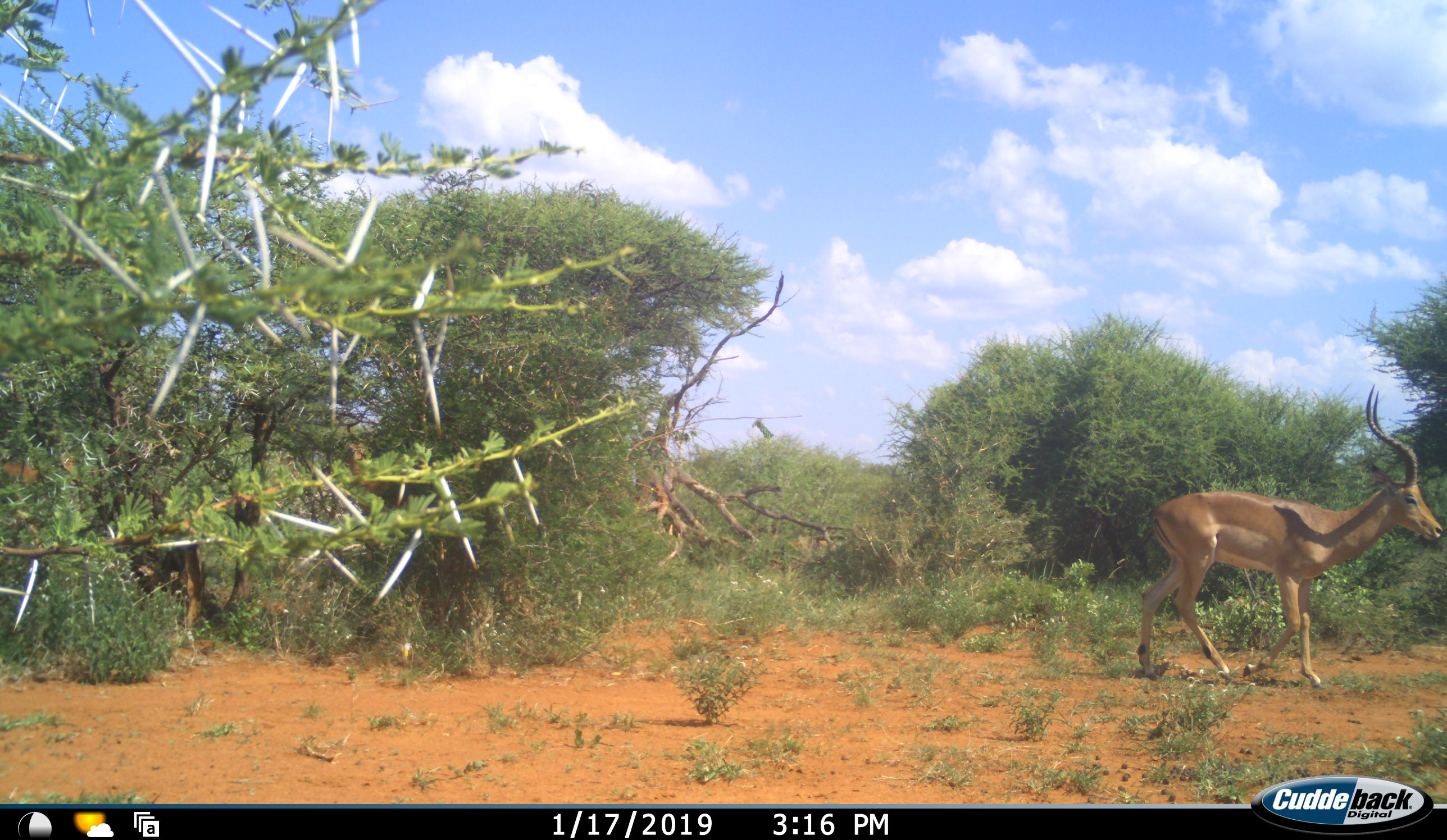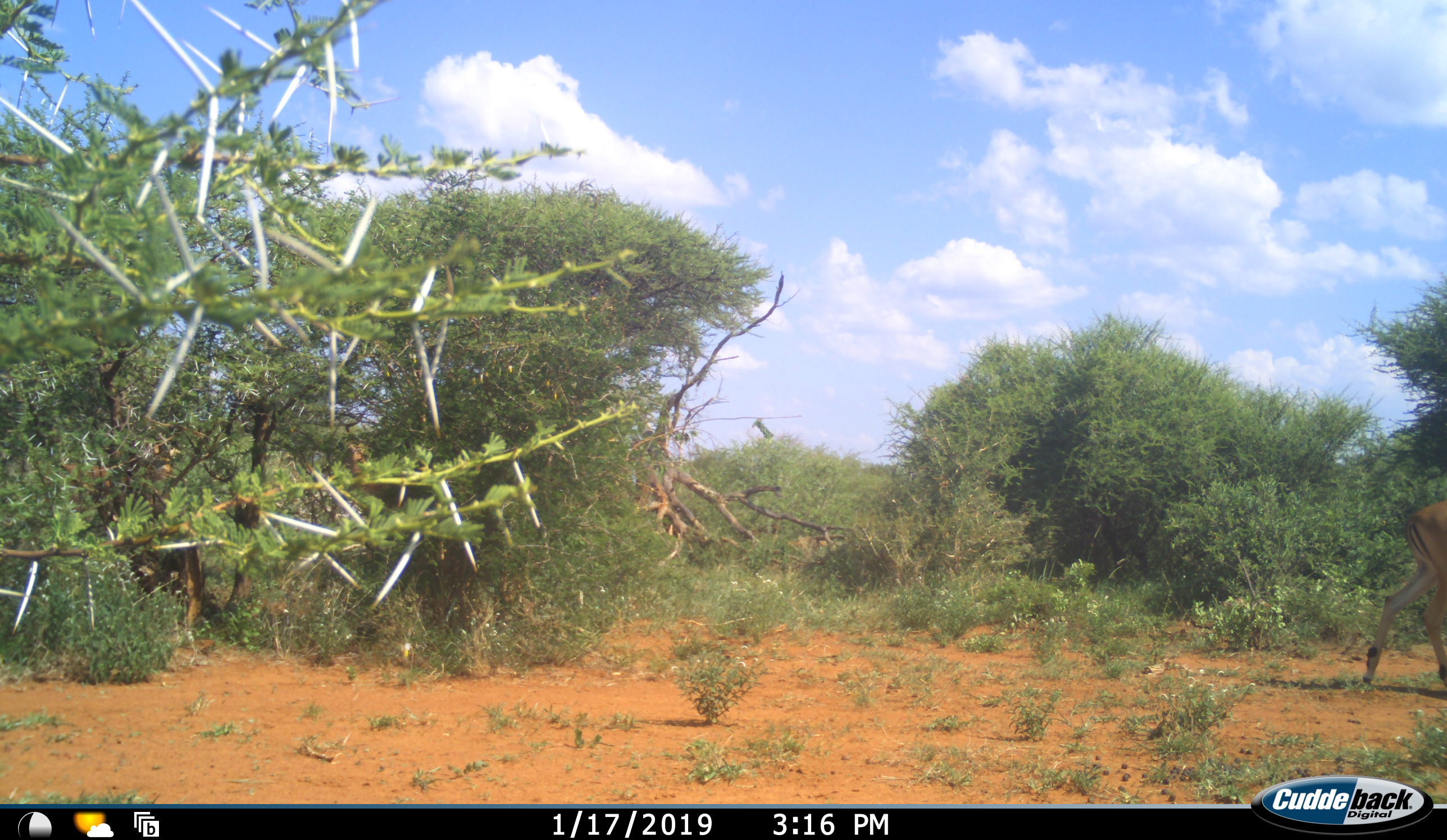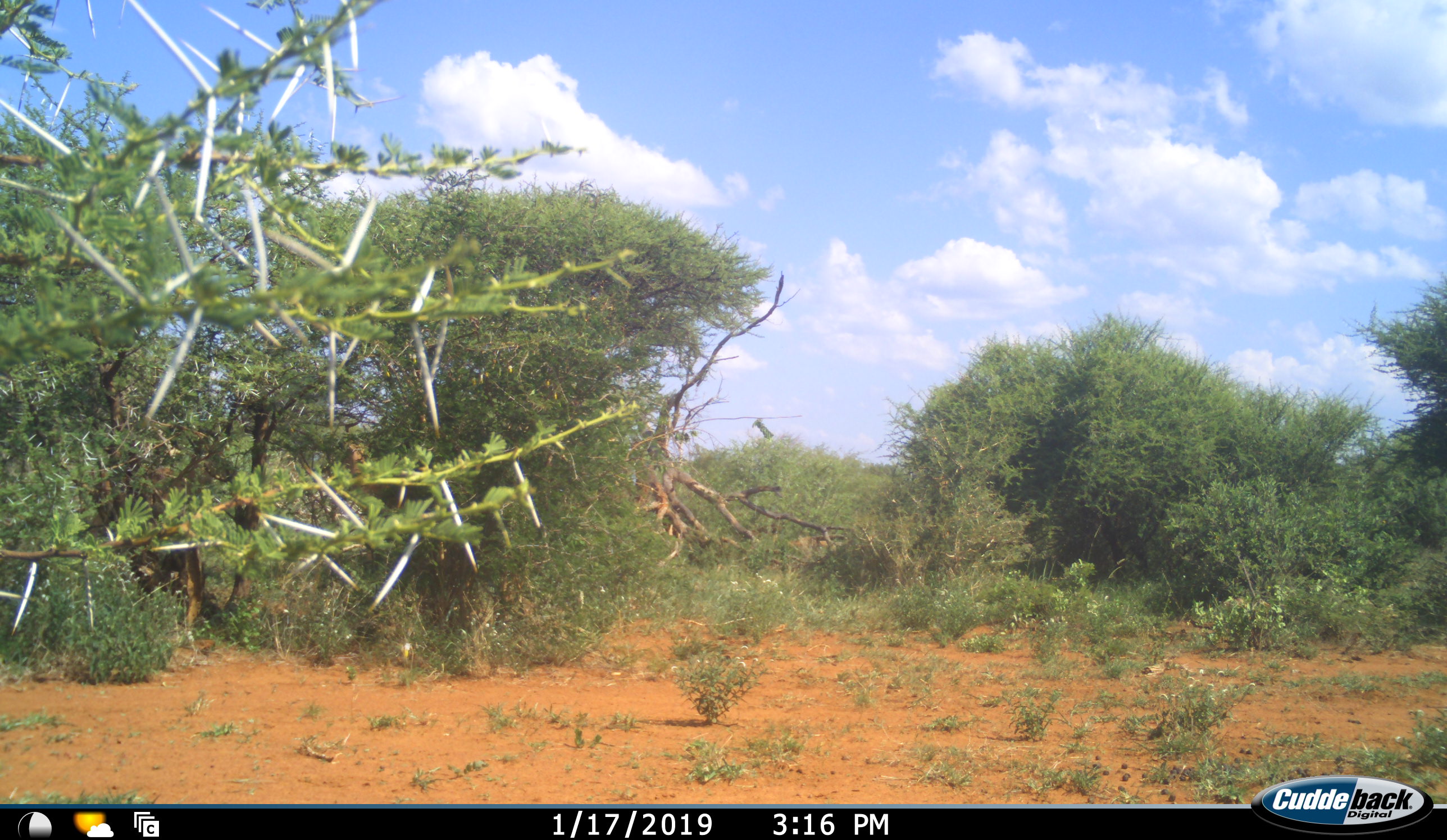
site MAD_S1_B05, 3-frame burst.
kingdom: Animalia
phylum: Chordata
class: Mammalia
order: Artiodactyla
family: Bovidae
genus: Aepyceros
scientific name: Aepyceros melampus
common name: impala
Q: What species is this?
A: Impala (Aepyceros melampus).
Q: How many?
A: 2.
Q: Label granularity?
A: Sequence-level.